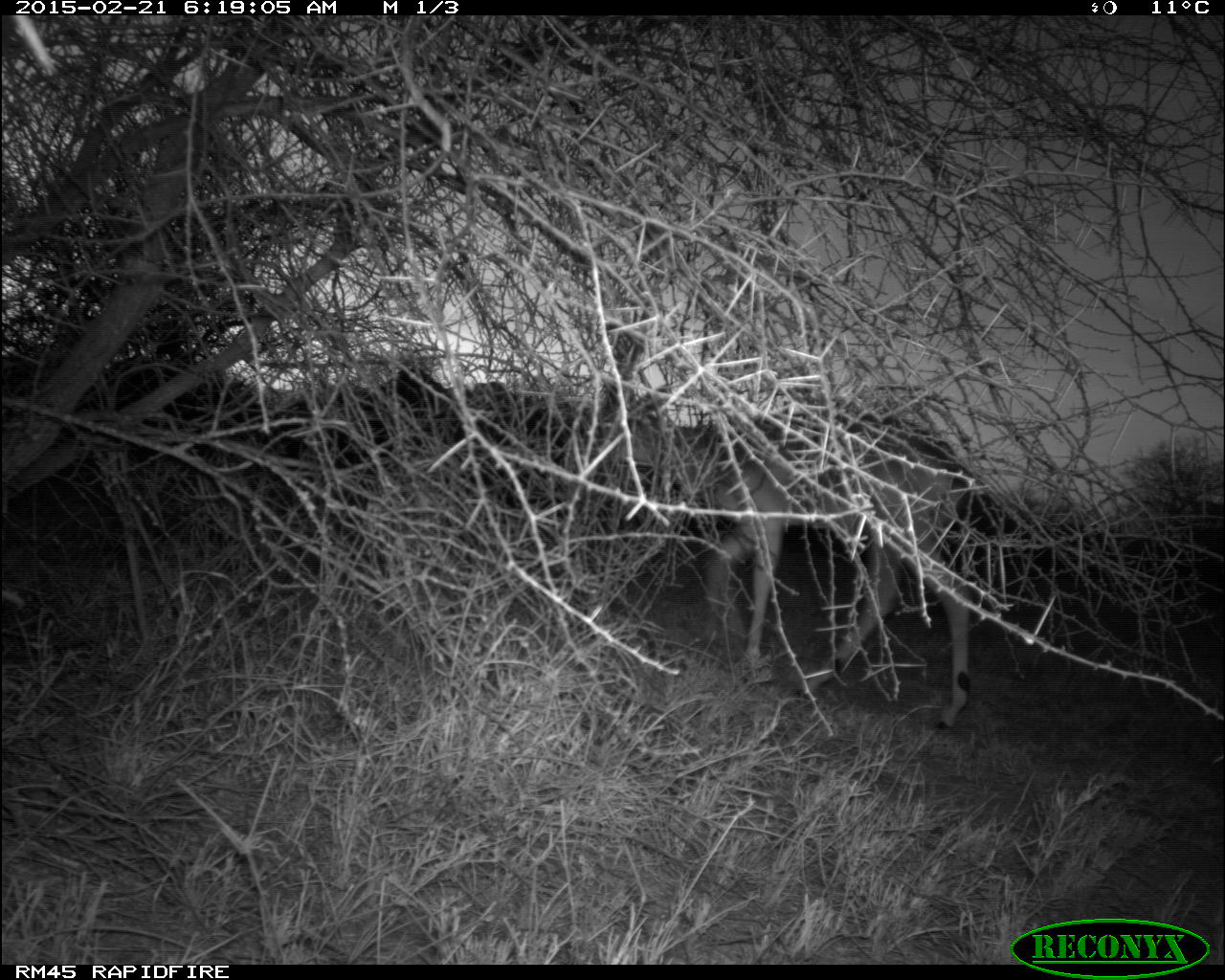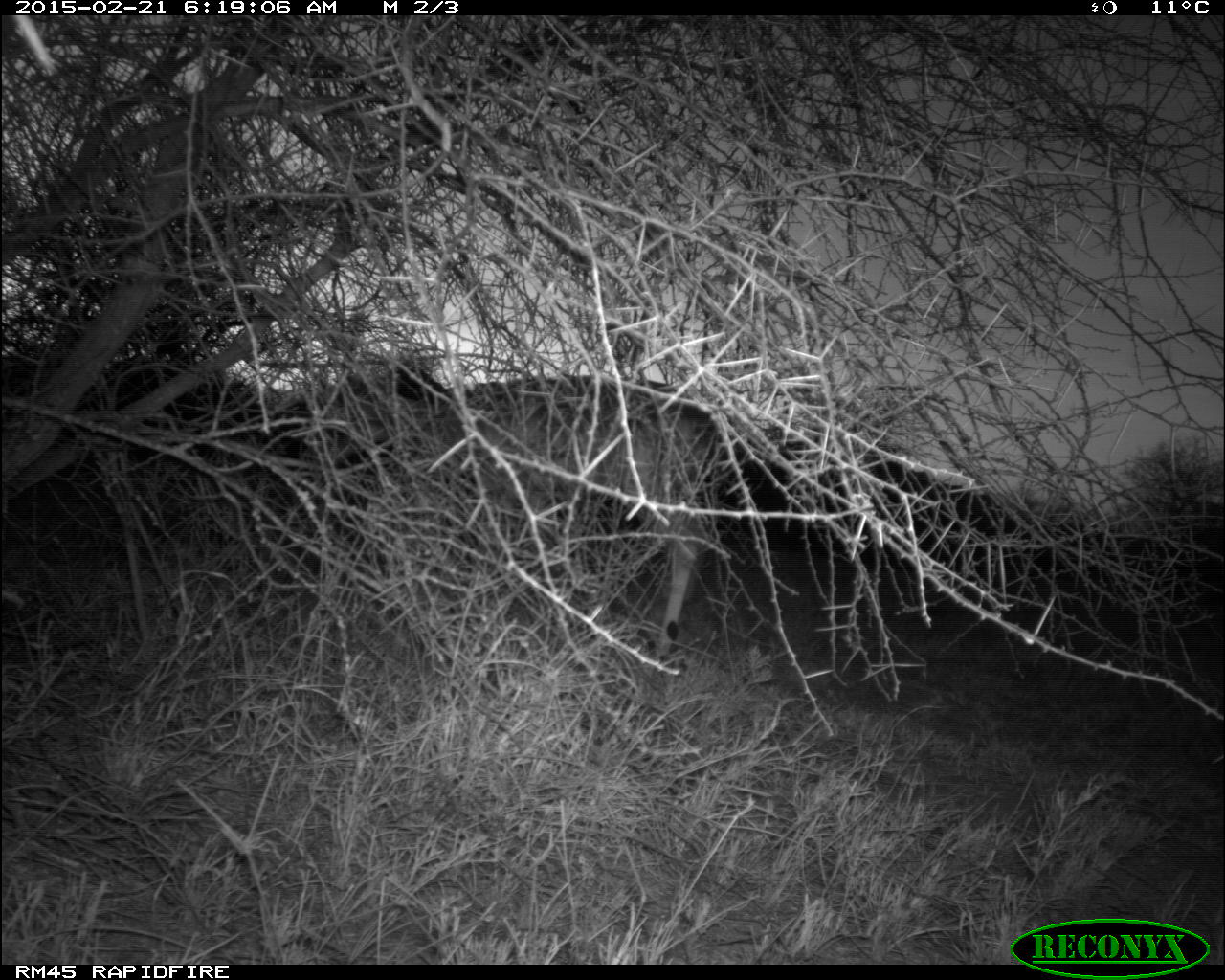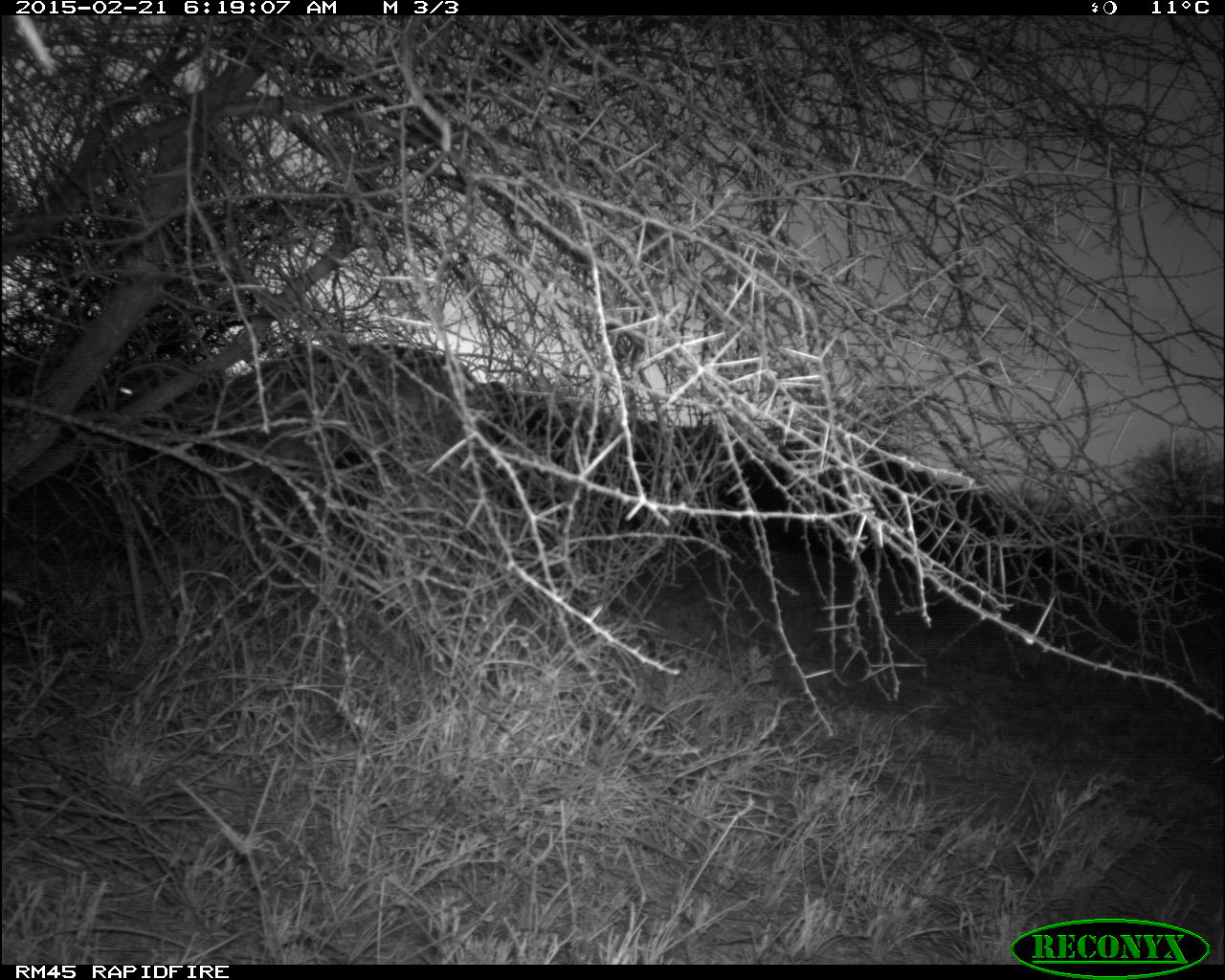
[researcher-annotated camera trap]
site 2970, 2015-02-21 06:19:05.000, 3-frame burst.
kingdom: Animalia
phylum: Chordata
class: Mammalia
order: Artiodactyla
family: Bovidae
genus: Aepyceros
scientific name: Aepyceros melampus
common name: impala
Aepyceros melampus (impala), count 3.